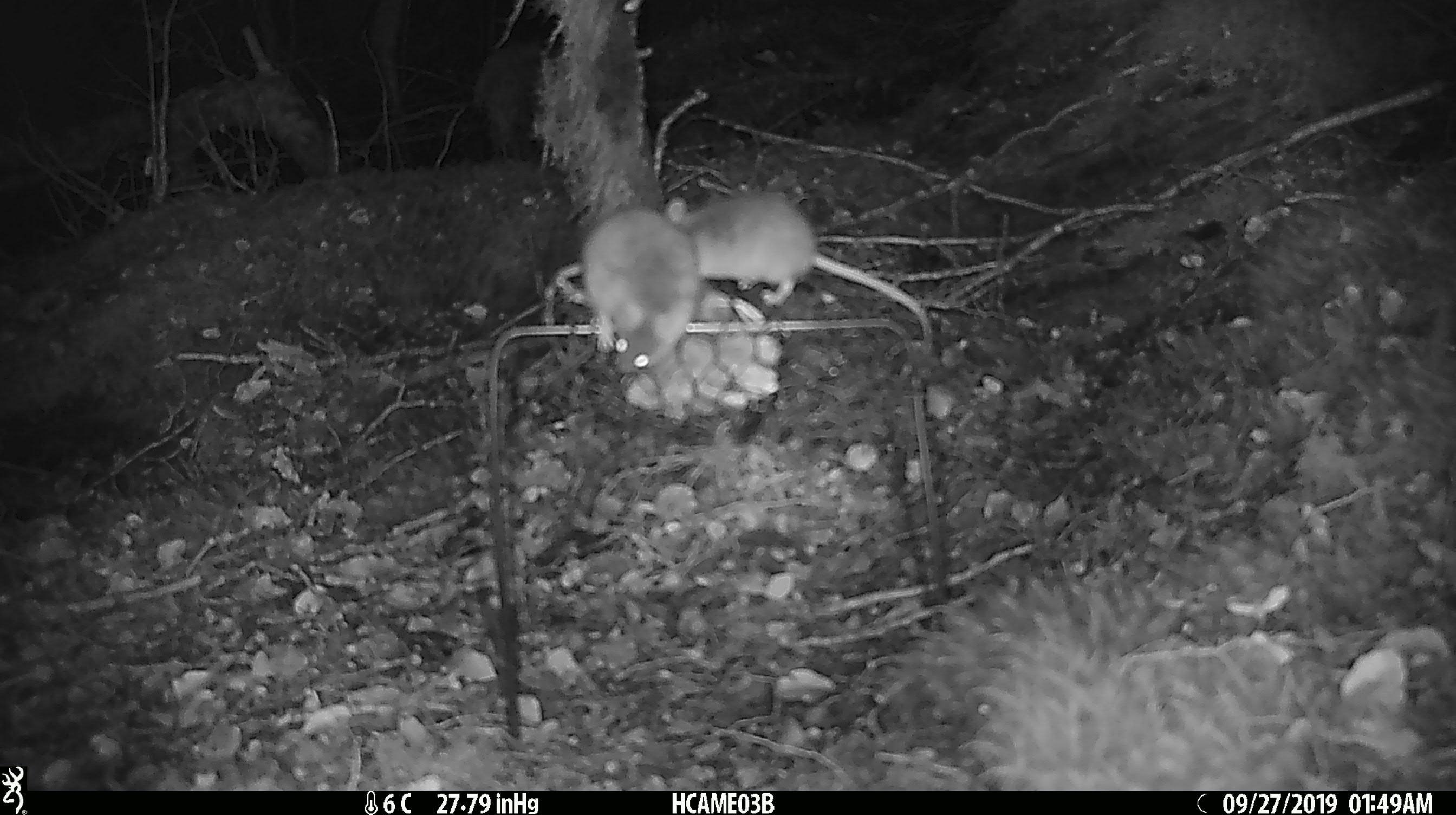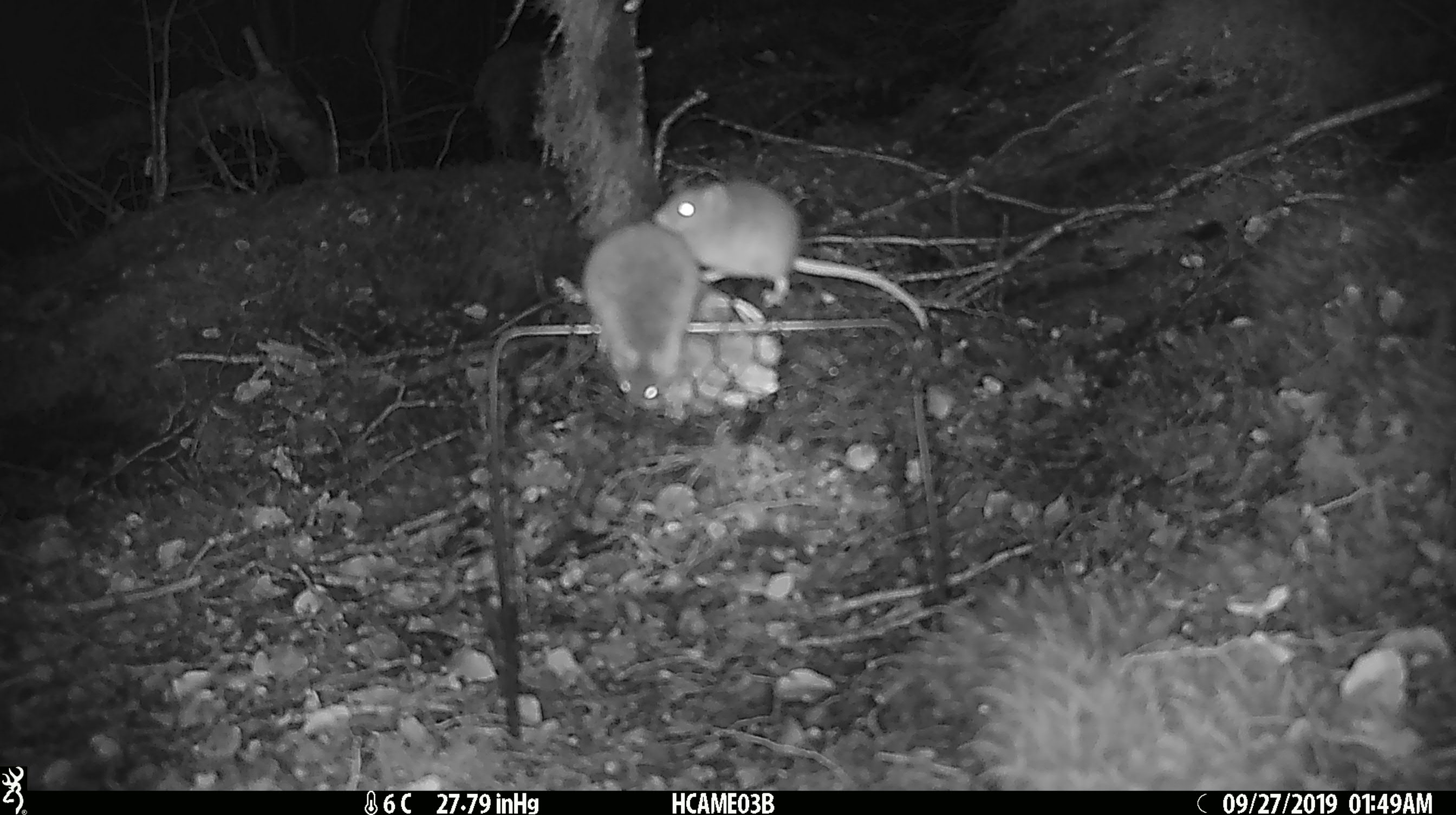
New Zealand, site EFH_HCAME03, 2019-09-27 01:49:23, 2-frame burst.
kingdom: Animalia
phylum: Chordata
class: Mammalia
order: Rodentia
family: Muridae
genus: Mus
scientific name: Mus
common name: mouse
Mouse (Mus).